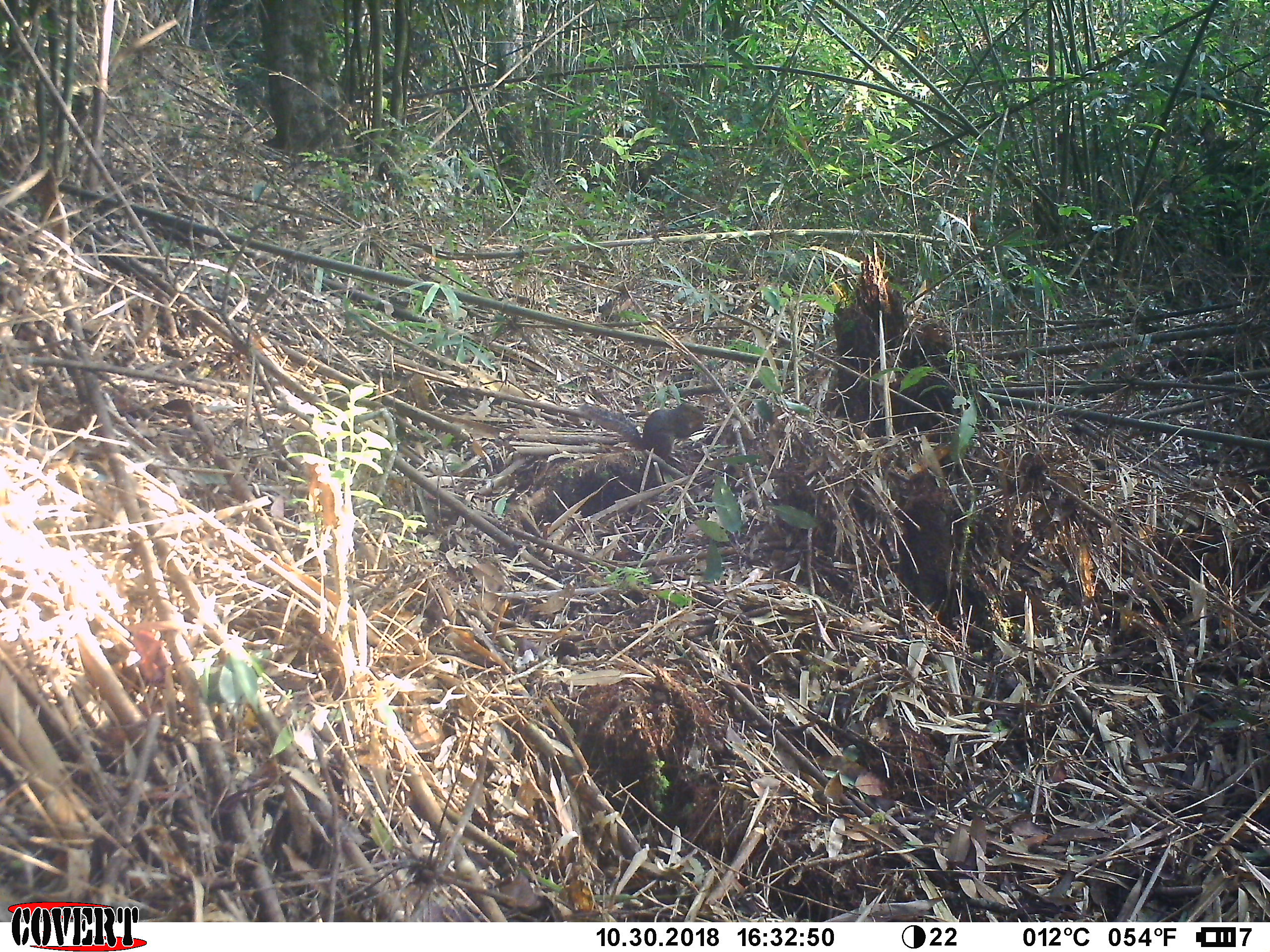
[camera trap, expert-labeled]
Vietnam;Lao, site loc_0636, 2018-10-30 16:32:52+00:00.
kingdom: Animalia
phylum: Chordata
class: Mammalia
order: Rodentia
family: Sciuridae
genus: Dremomys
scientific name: Dremomys rufigenis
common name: red-cheeked squirrel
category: red cheeked squirrel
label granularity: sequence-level